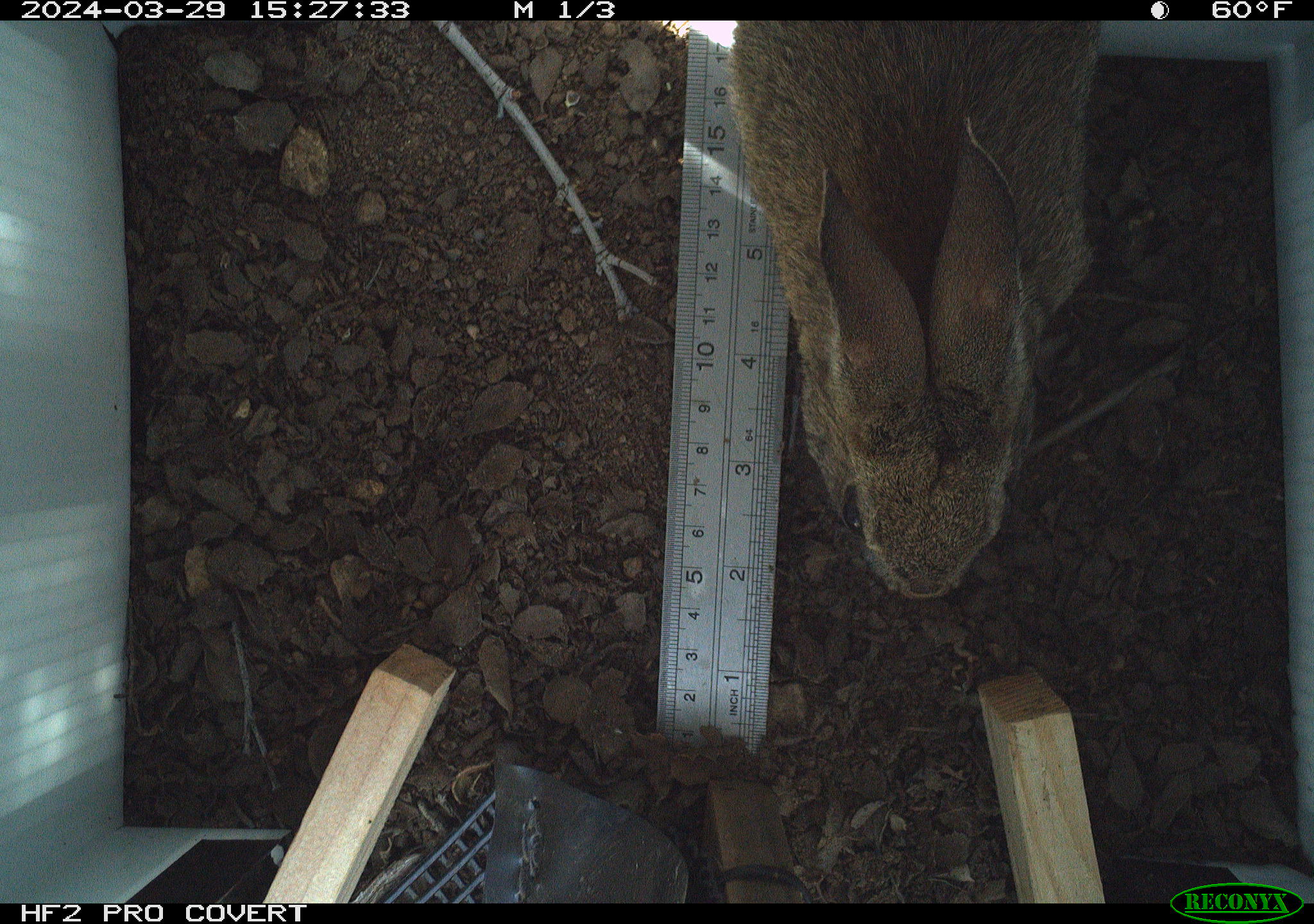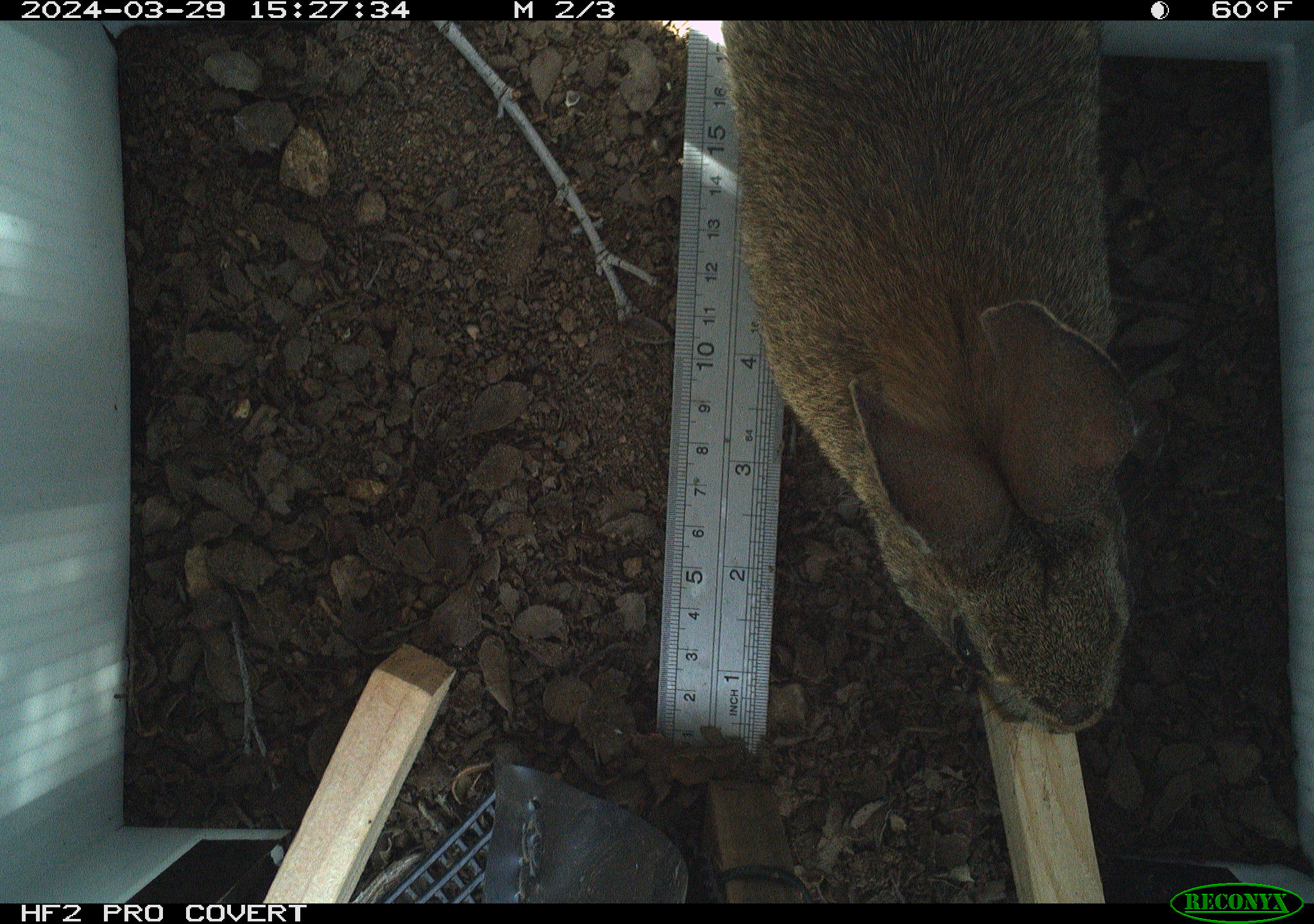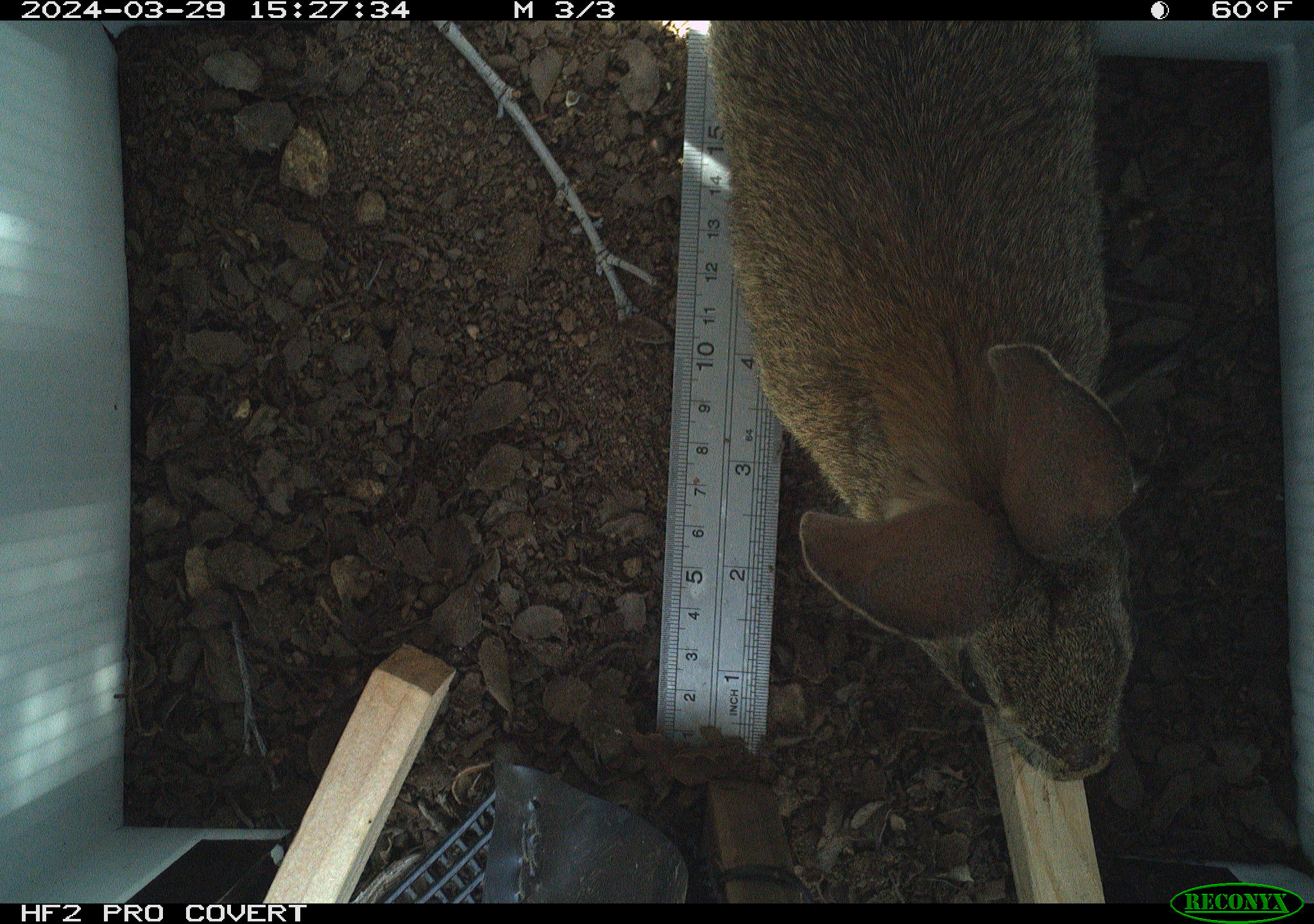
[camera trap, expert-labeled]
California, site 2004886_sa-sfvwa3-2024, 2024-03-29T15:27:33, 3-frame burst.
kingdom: Animalia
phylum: Chordata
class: Mammalia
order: Lagomorpha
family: Leporidae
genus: Sylvilagus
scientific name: Sylvilagus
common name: cottontail rabbits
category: sylvilagus species